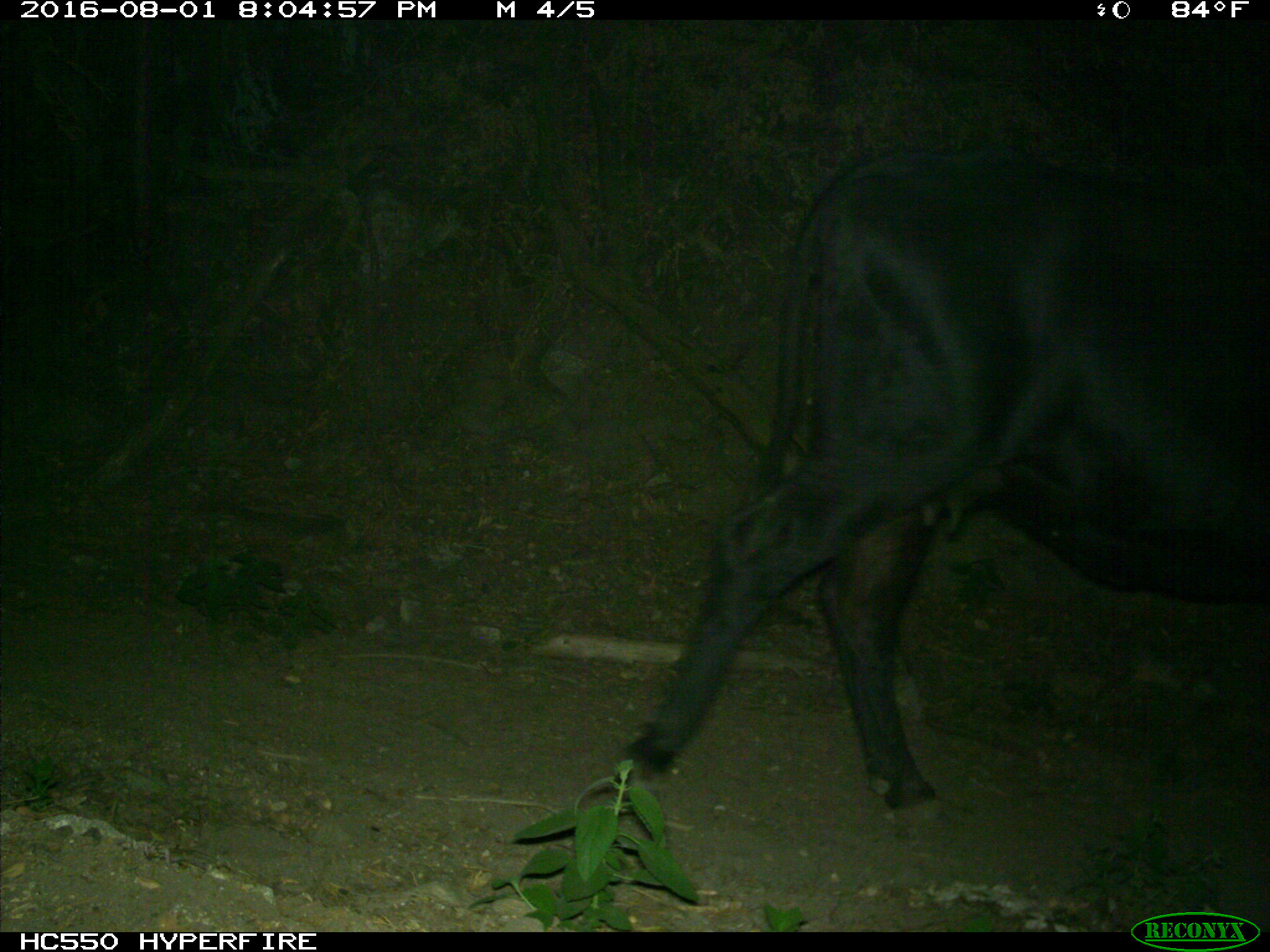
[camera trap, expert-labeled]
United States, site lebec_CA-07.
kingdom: Animalia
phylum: Chordata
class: Mammalia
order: Artiodactyla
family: Bovidae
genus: Bos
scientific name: Bos taurus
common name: domestic cow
Bos taurus (domestic cow).